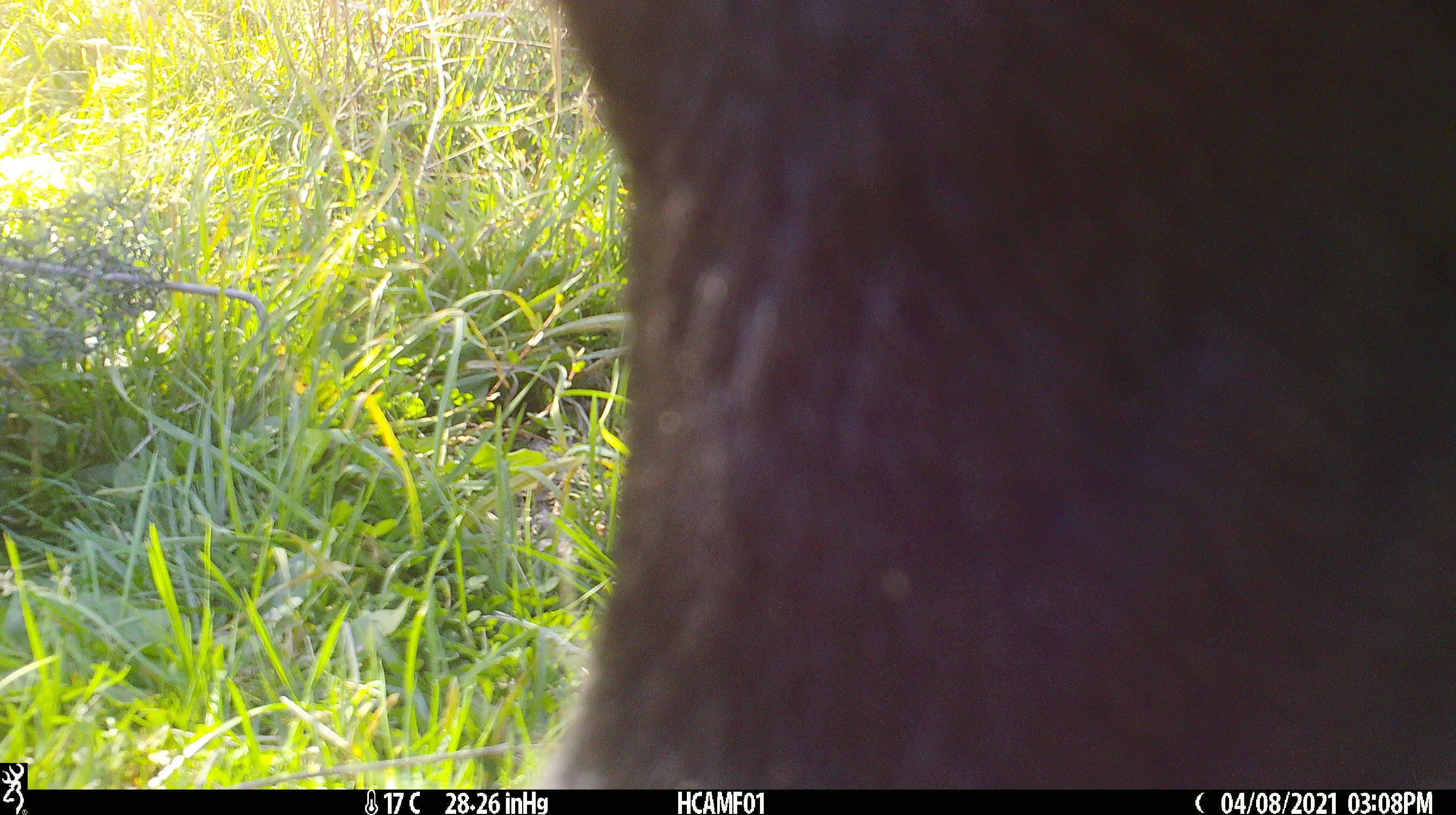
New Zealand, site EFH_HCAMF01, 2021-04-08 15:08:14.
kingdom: Animalia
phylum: Chordata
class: Mammalia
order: Artiodactyla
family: Bovidae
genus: Bos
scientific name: Bos taurus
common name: domestic cow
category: cow